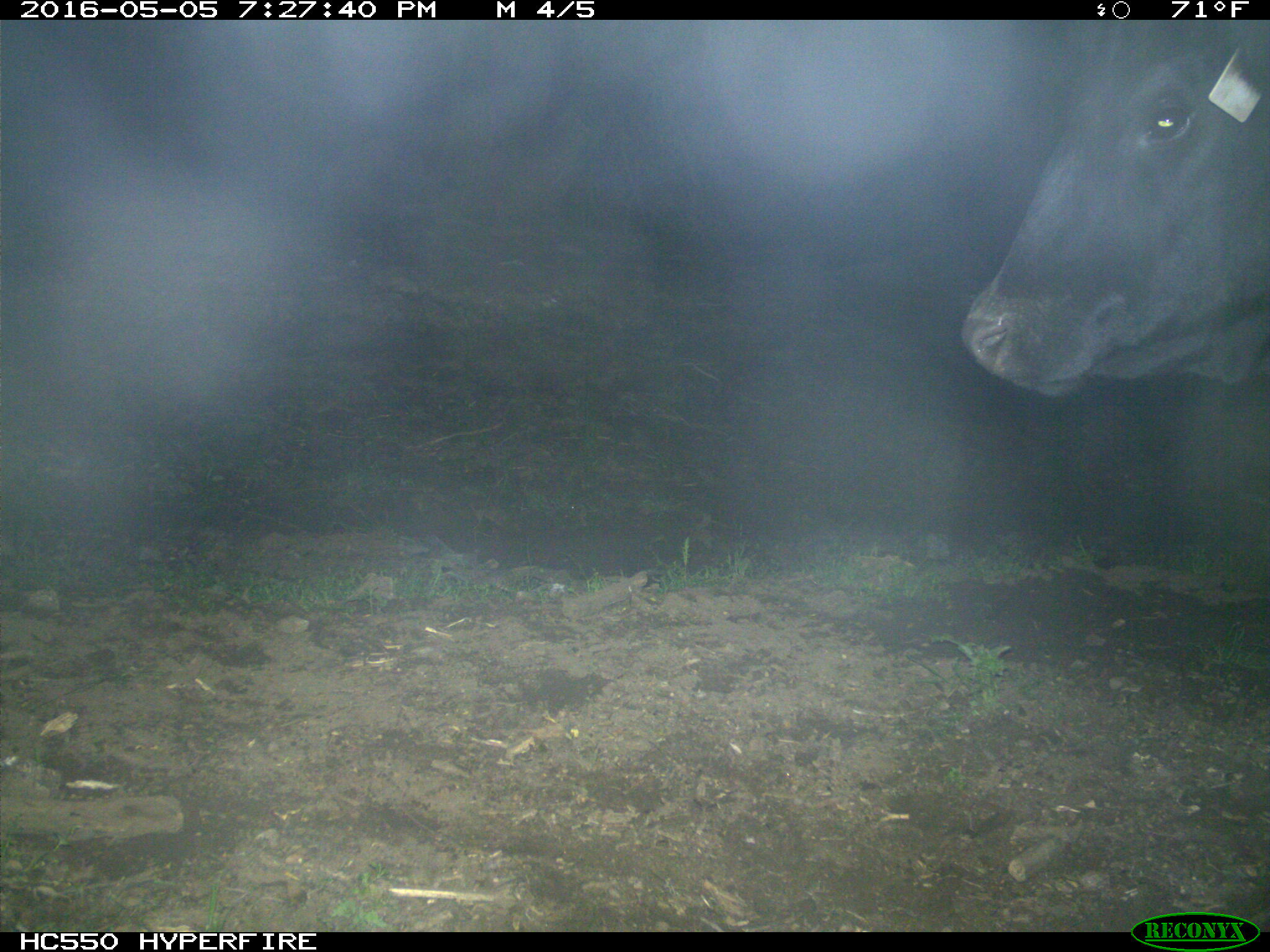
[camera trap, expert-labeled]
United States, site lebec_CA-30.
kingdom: Animalia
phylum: Chordata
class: Mammalia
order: Artiodactyla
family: Bovidae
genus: Bos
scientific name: Bos taurus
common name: domestic cow